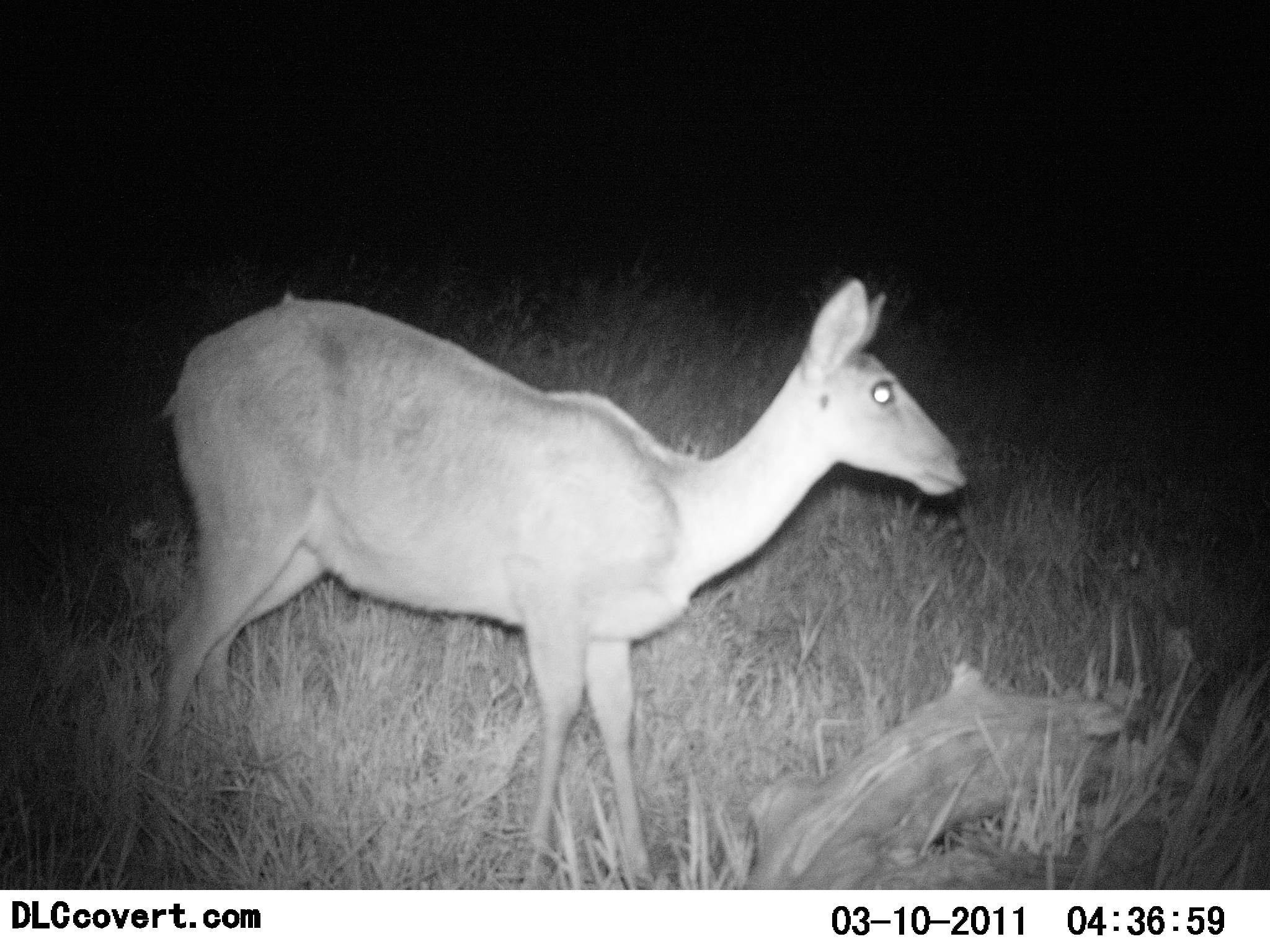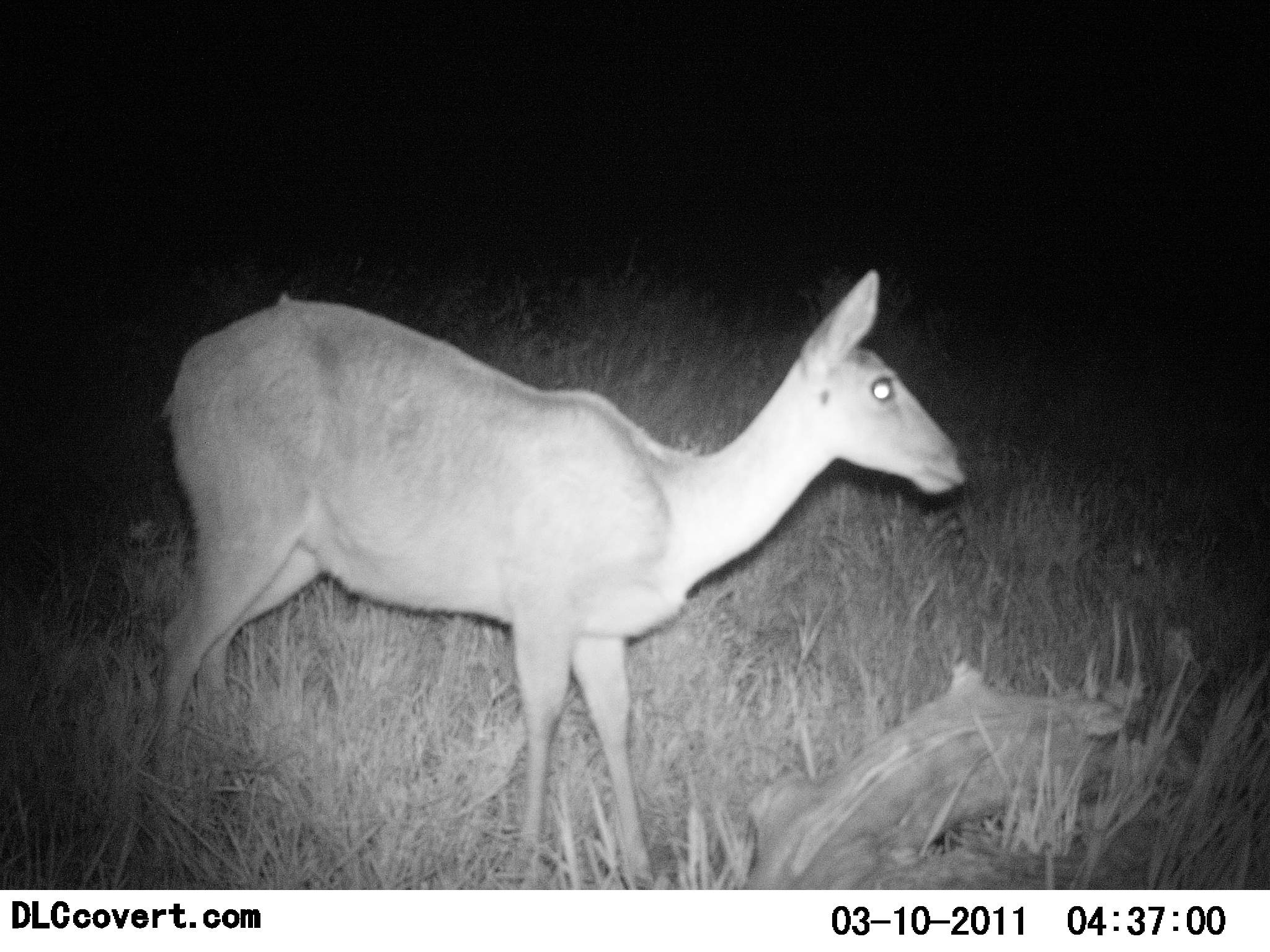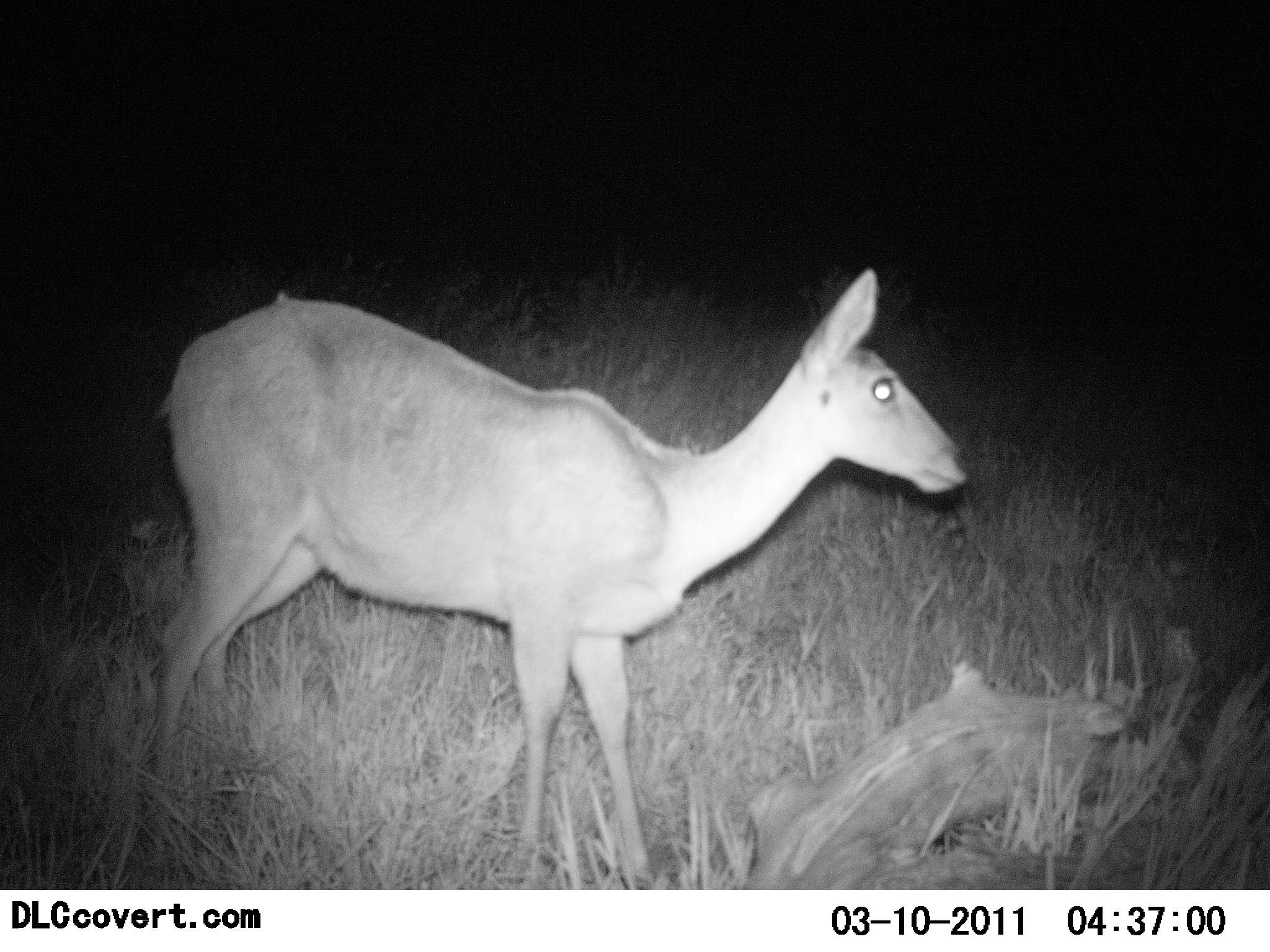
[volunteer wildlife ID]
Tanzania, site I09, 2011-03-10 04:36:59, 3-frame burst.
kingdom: Animalia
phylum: Chordata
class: Mammalia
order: Artiodactyla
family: Bovidae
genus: Redunca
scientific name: Redunca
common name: reedbuck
Reedbuck (Redunca), count 1. Behavior (volunteer vote fractions): standing 80%, resting 0%, moving 20%, interacting 0%. Young present (vote fraction): 0%. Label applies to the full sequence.